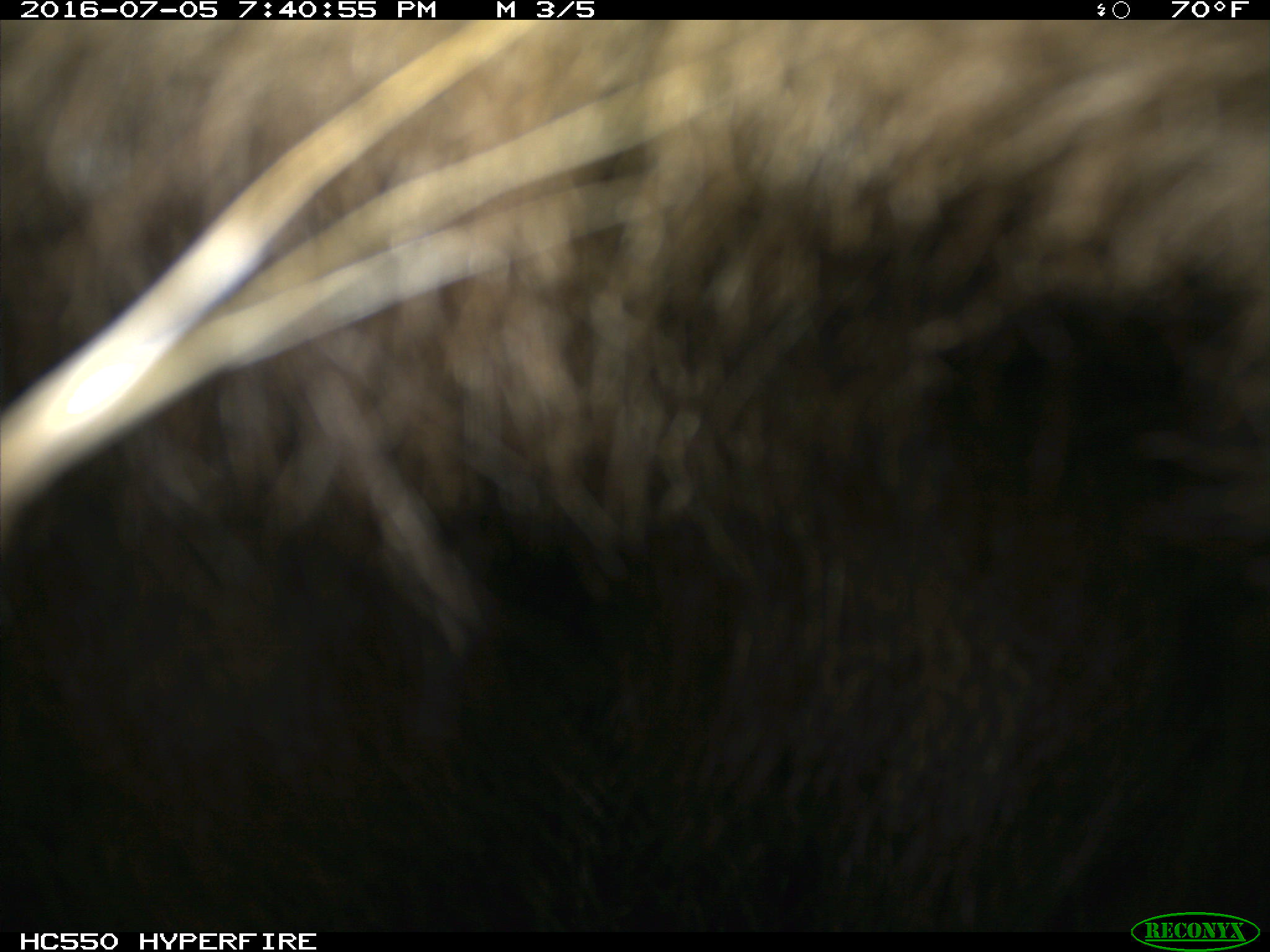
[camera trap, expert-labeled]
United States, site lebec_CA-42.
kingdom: Animalia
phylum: Chordata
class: Mammalia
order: Carnivora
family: Ursidae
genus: Ursus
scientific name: Ursus americanus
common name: american black bear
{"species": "Ursus americanus (american black bear)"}